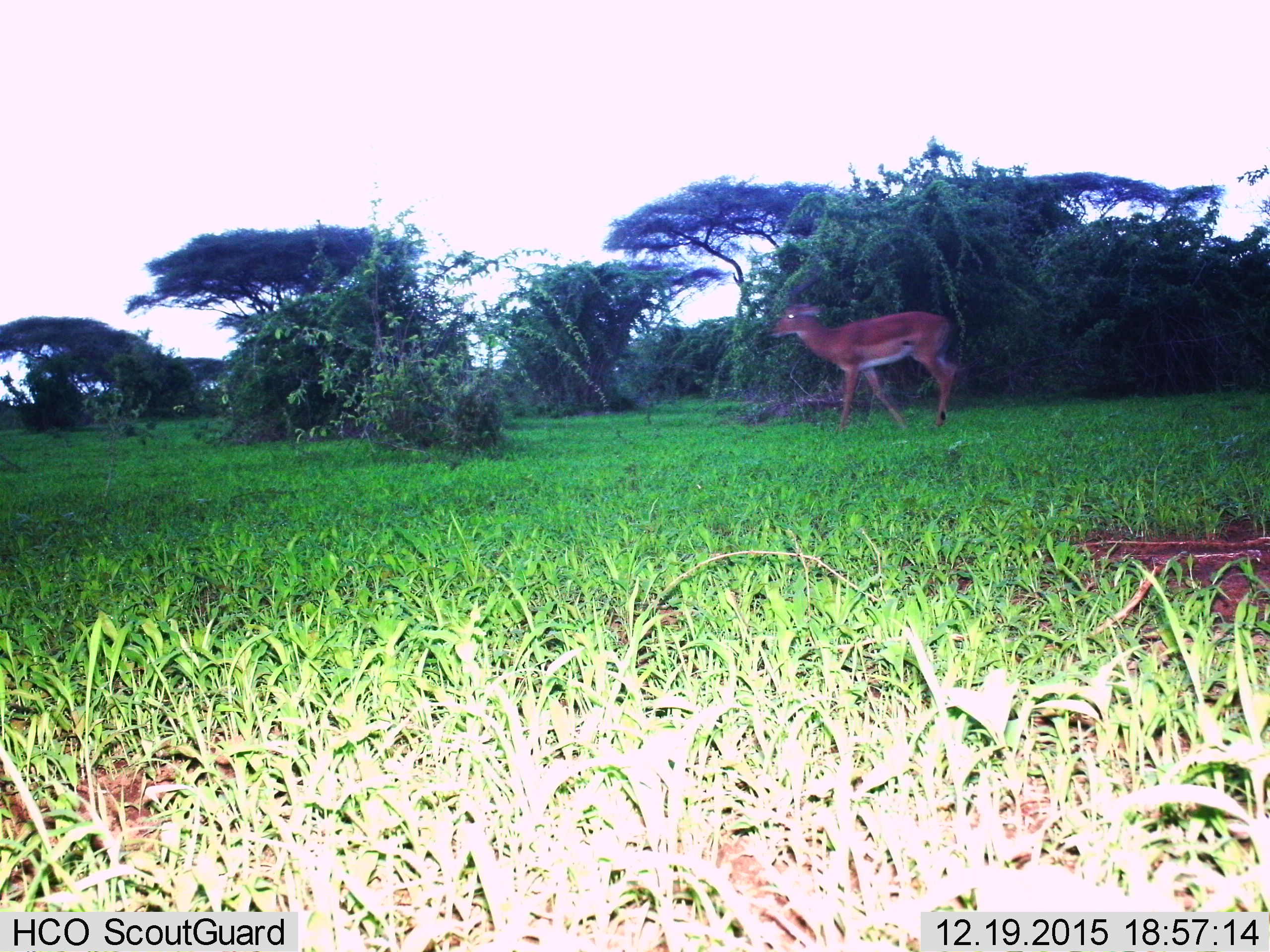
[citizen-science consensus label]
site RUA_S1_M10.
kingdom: Animalia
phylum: Chordata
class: Mammalia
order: Artiodactyla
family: Bovidae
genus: Aepyceros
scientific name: Aepyceros melampus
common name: impala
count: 1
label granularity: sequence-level